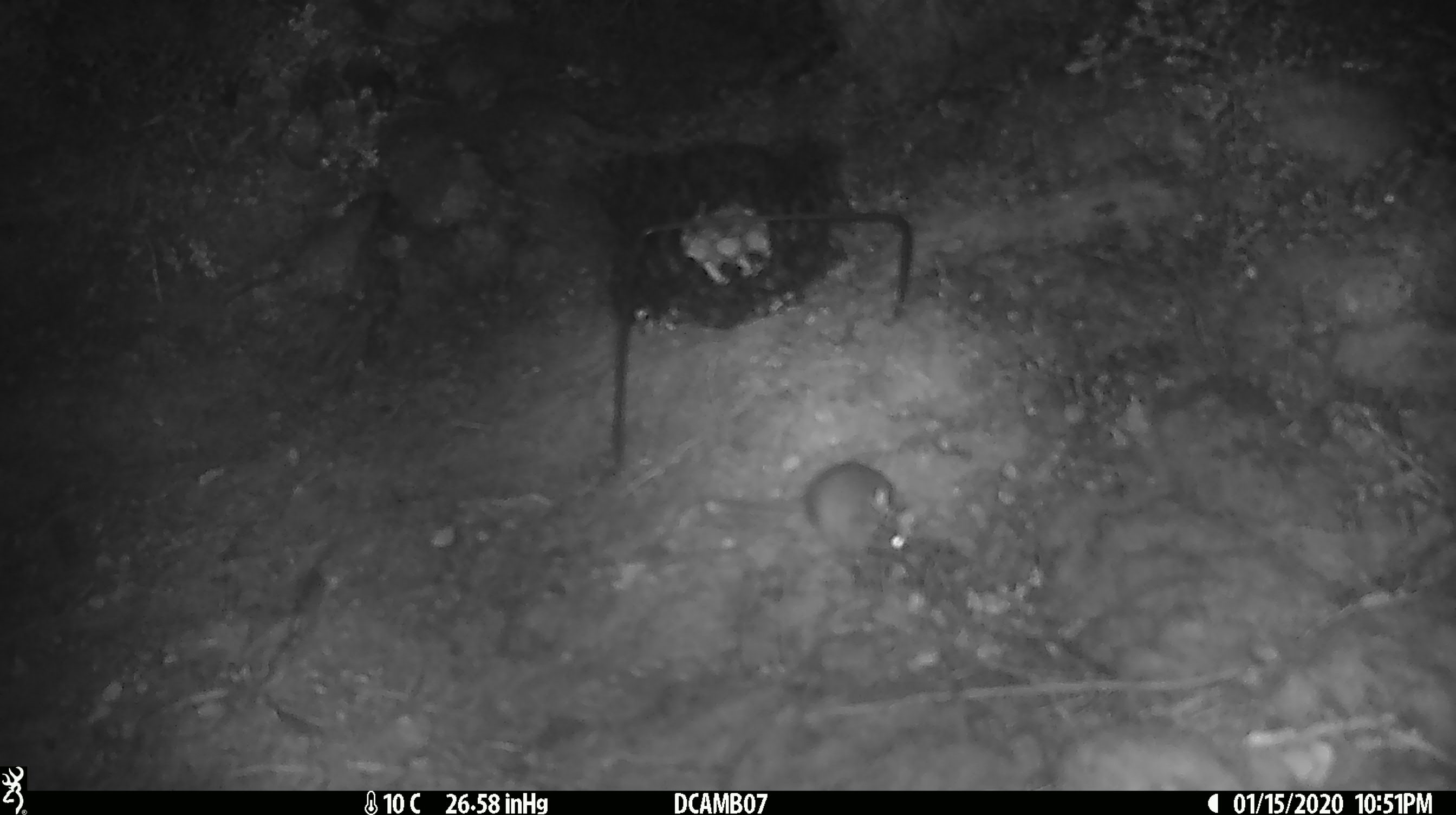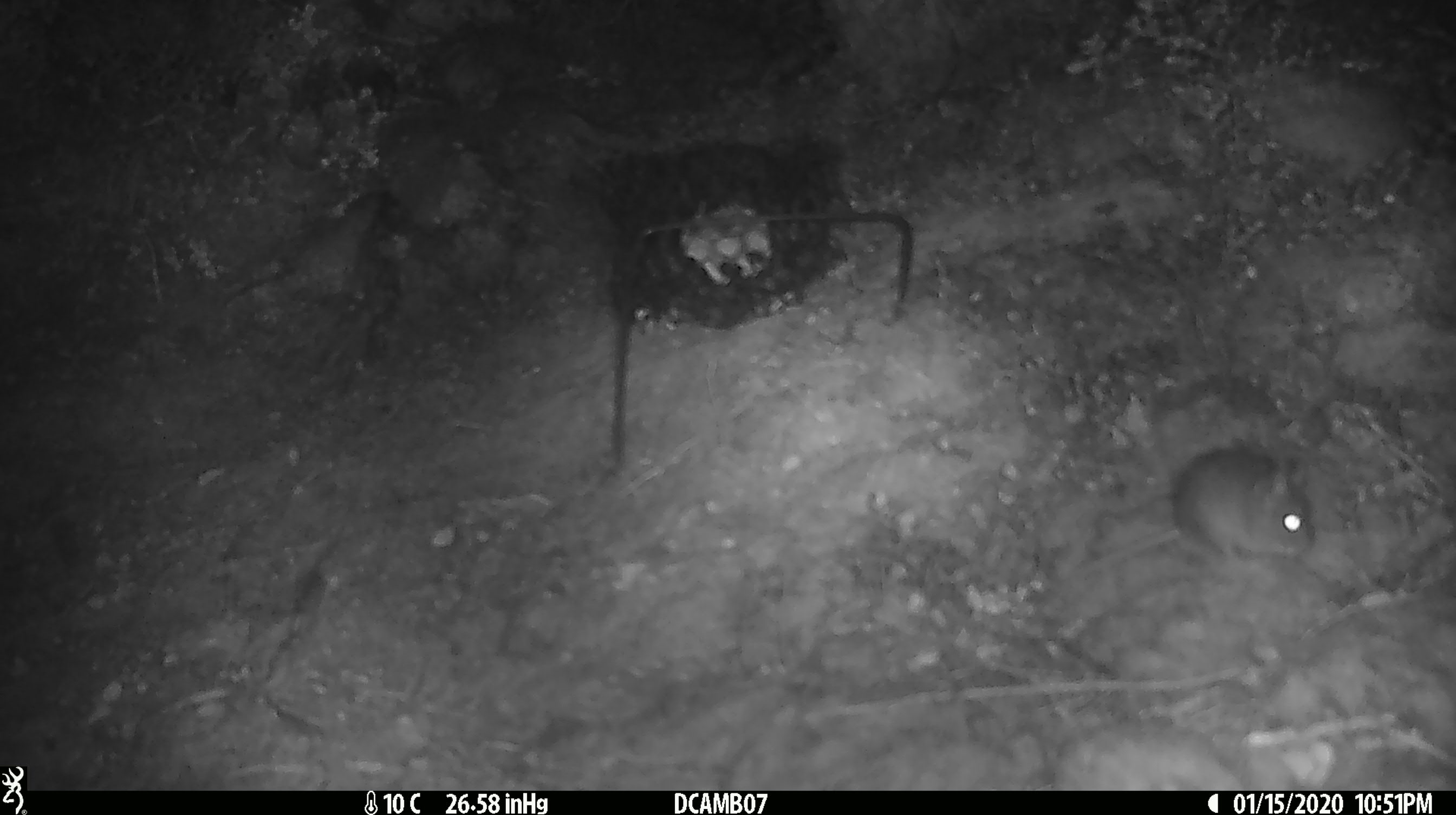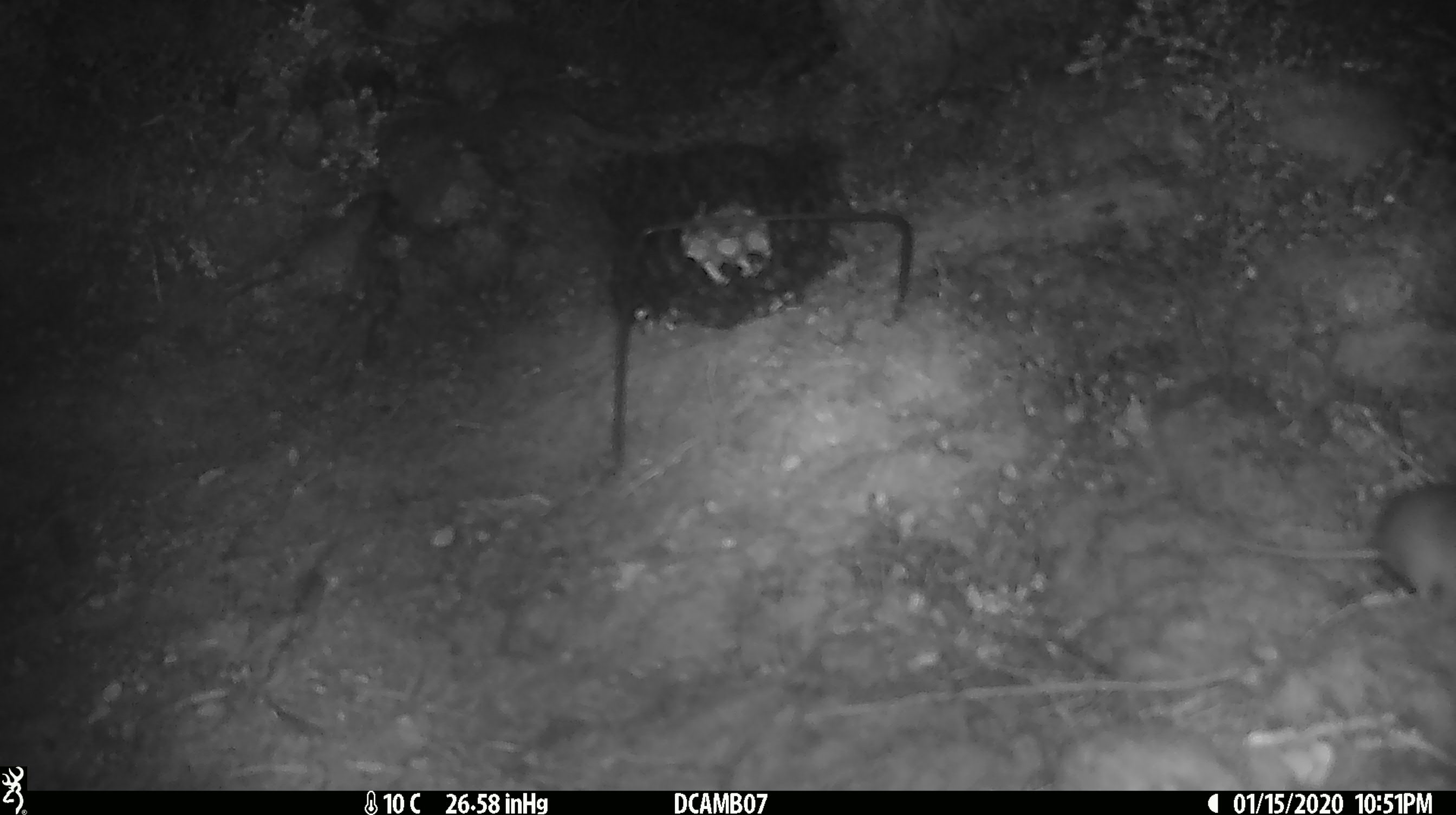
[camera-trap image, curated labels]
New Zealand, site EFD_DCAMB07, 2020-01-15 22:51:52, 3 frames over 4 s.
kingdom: Animalia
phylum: Chordata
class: Mammalia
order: Rodentia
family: Muridae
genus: Mus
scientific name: Mus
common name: mouse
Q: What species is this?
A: Mouse (Mus).